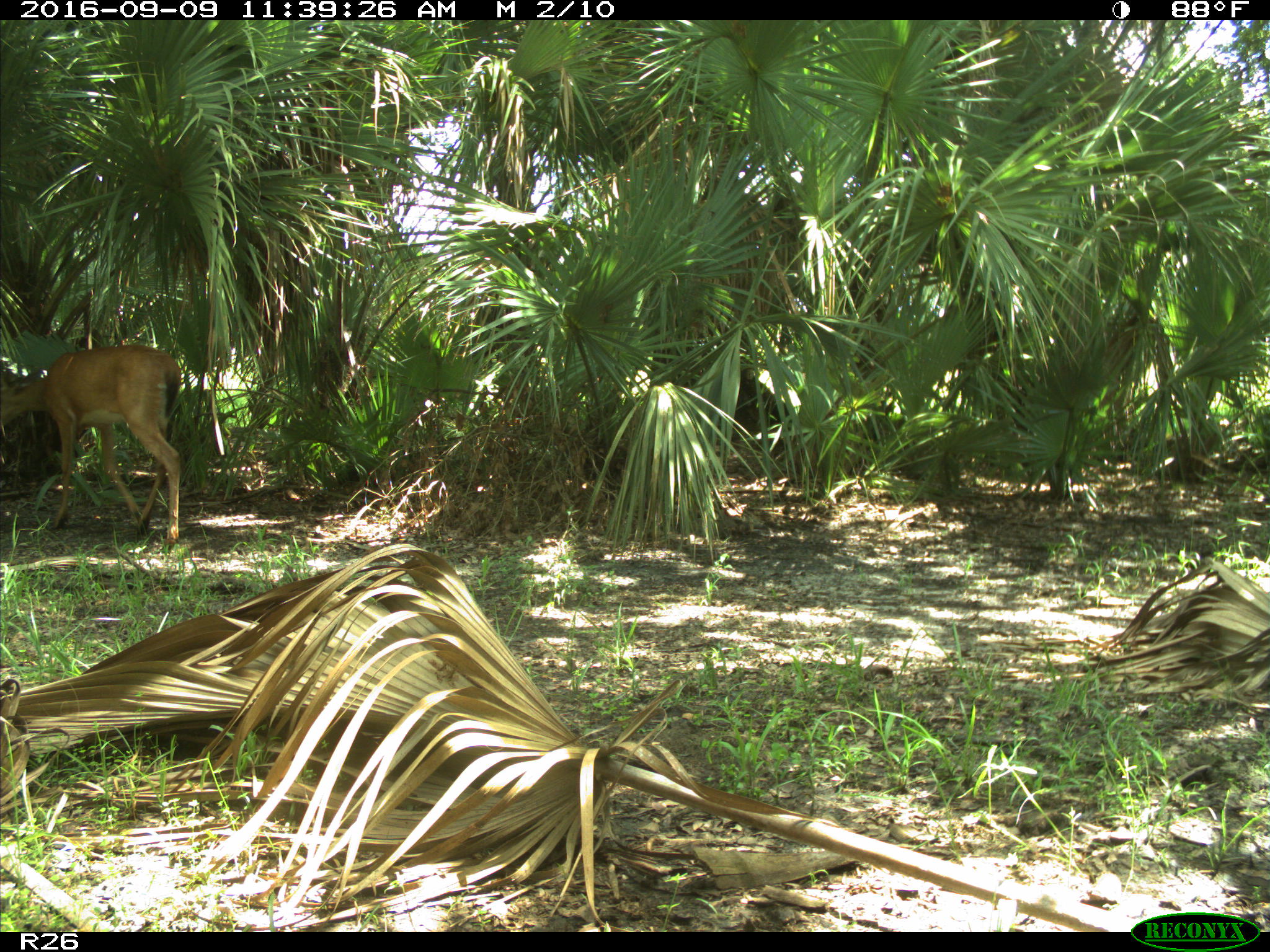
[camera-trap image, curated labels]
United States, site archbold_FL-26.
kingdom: Animalia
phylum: Chordata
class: Mammalia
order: Artiodactyla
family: Cervidae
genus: Odocoileus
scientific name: Odocoileus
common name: deer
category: unidentified deer